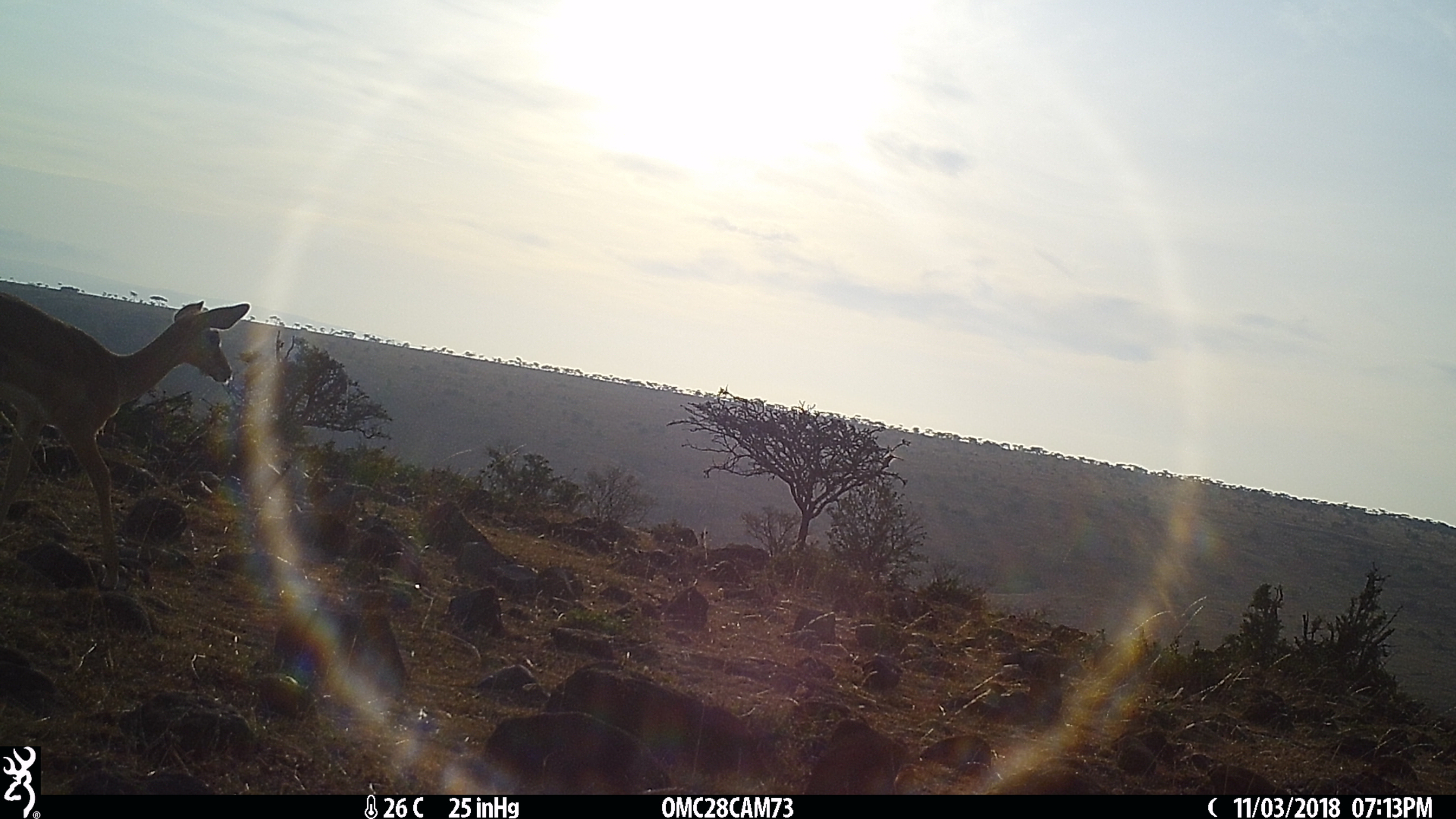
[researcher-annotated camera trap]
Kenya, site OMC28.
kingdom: Animalia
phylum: Chordata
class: Mammalia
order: Artiodactyla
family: Bovidae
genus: Aepyceros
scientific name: Aepyceros melampus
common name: impala